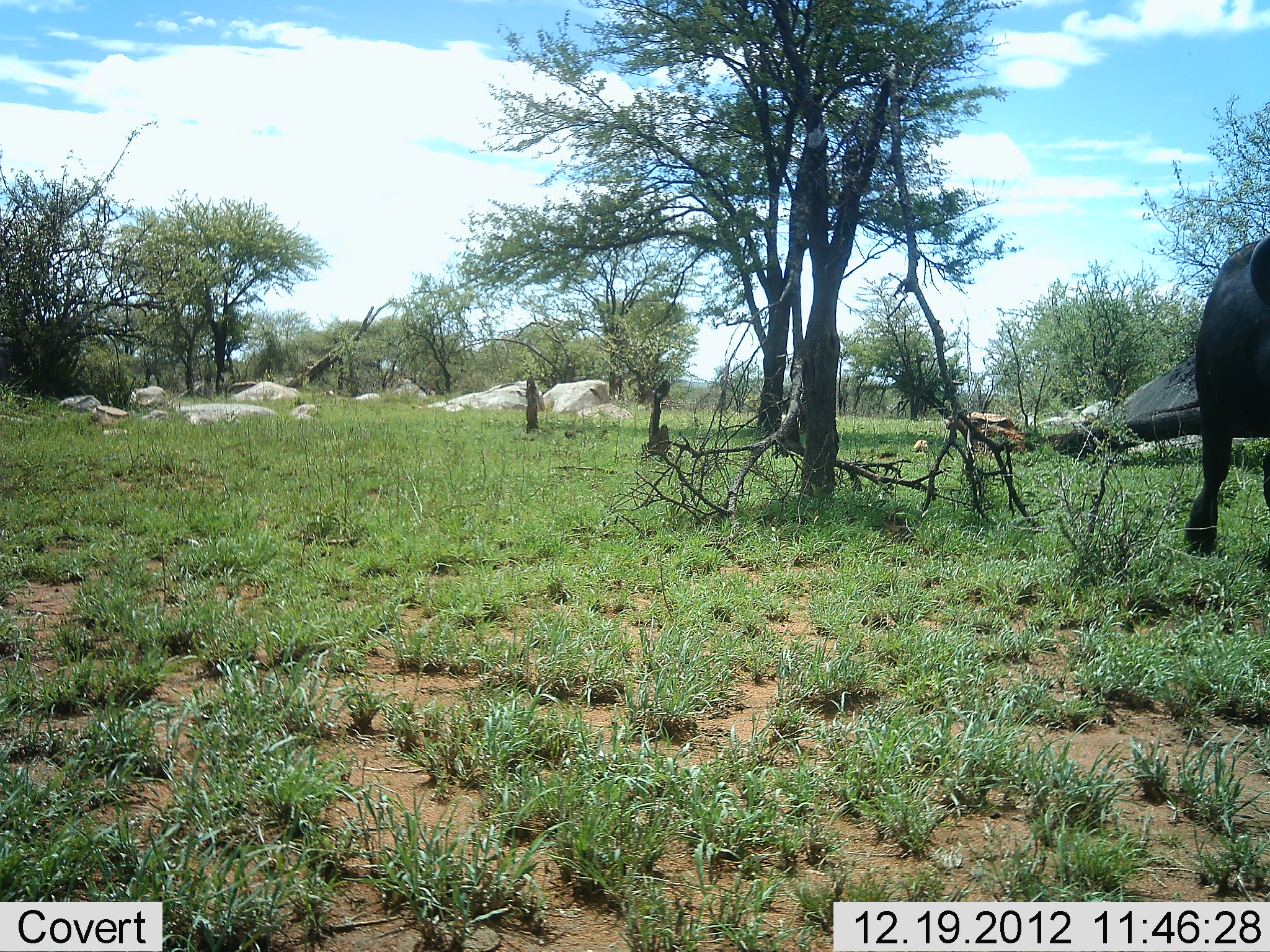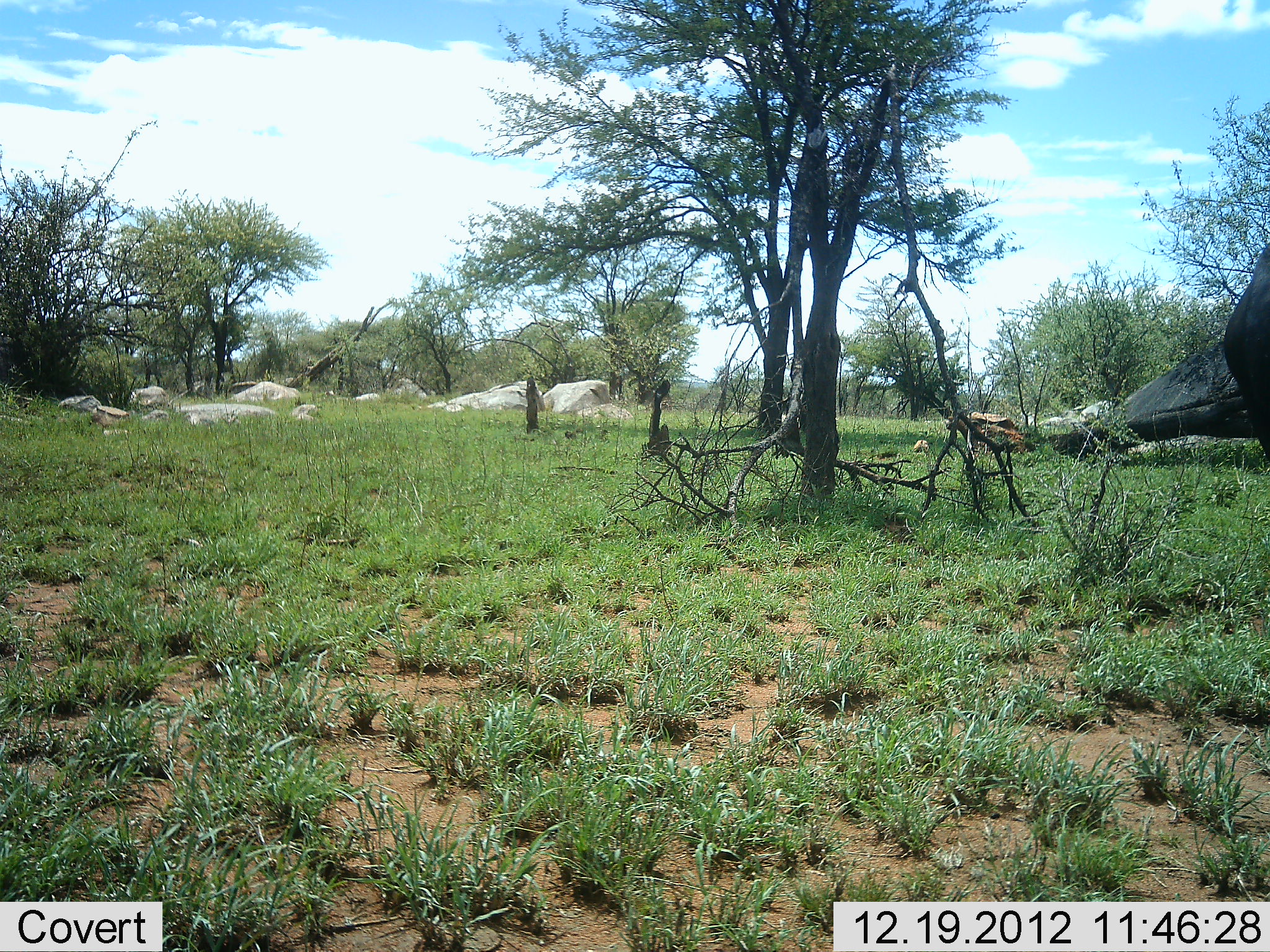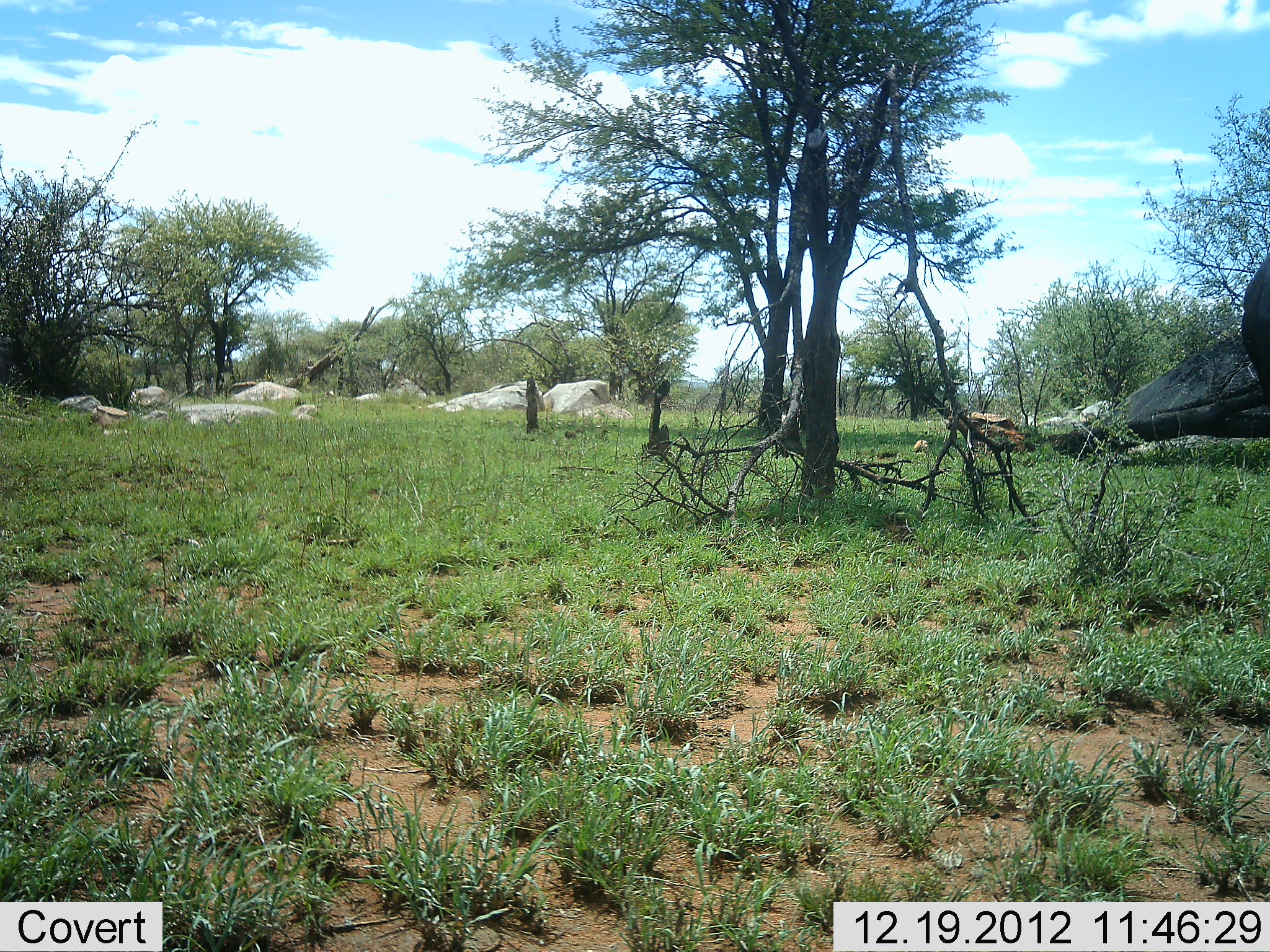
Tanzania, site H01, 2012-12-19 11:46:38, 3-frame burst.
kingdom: Animalia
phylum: Chordata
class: Mammalia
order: Artiodactyla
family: Bovidae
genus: Syncerus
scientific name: Syncerus caffer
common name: cape buffalo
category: buffalo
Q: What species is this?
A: Buffalo (cape buffalo) (Syncerus caffer).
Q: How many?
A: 1.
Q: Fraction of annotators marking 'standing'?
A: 0%.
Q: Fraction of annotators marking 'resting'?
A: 0%.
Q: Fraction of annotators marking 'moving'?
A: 100%.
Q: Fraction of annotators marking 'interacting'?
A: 0%.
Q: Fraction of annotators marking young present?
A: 0%.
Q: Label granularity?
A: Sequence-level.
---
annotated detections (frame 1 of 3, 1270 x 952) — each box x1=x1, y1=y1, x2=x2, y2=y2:
animal: x1=1184, y1=234, x2=1270, y2=574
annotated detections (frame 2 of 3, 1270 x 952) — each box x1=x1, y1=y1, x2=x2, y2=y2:
animal: x1=1223, y1=231, x2=1270, y2=469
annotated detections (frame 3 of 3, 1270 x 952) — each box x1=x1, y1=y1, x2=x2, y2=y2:
animal: x1=1235, y1=244, x2=1270, y2=395